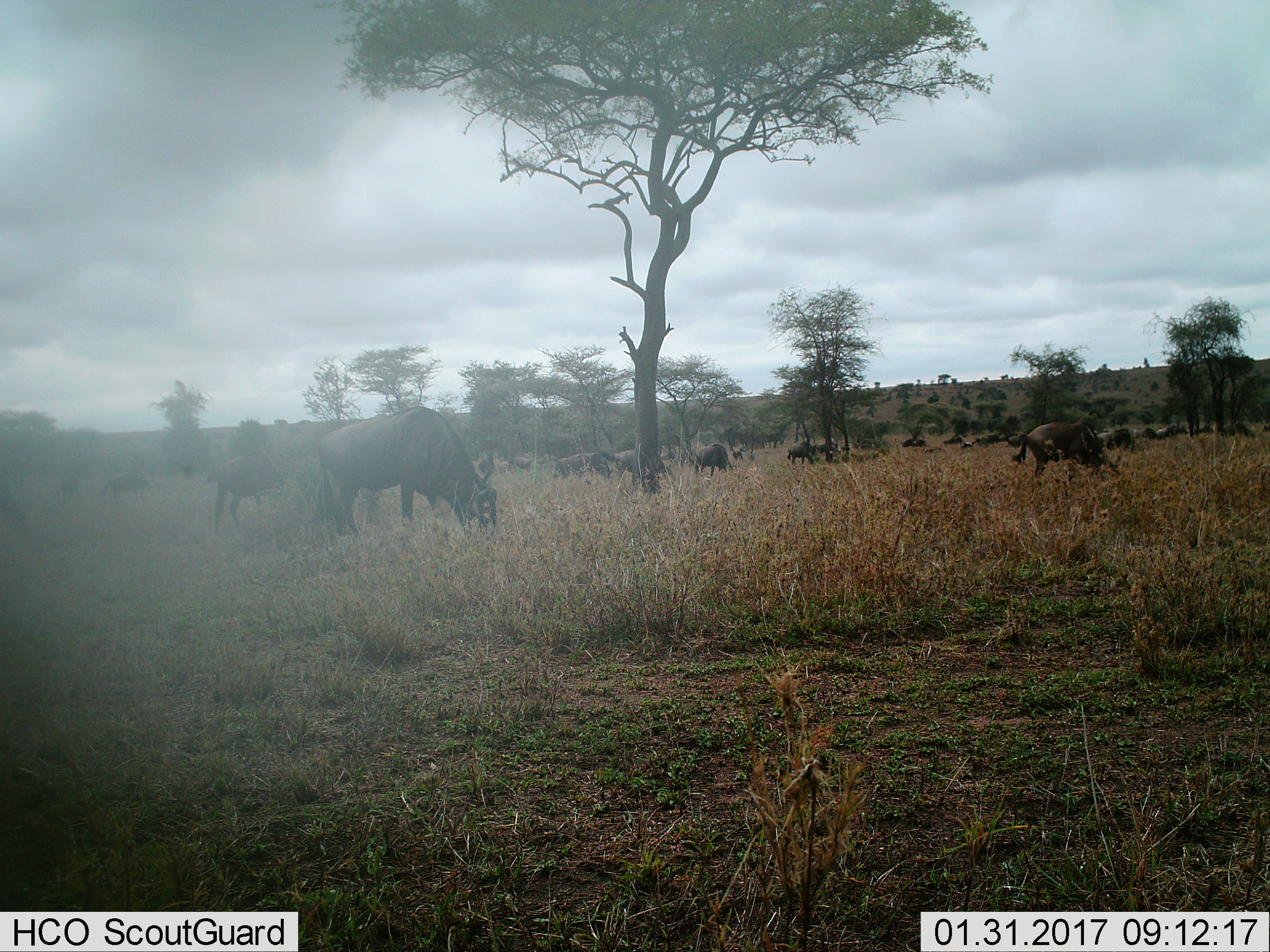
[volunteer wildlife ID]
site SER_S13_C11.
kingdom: Animalia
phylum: Chordata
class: Mammalia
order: Artiodactyla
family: Bovidae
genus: Connochaetes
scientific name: Connochaetes taurinus taurinus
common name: blue wildebeest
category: wildebeestblue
Wildebeestblue (blue wildebeest) (Connochaetes taurinus taurinus), count 11-50. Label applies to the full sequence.